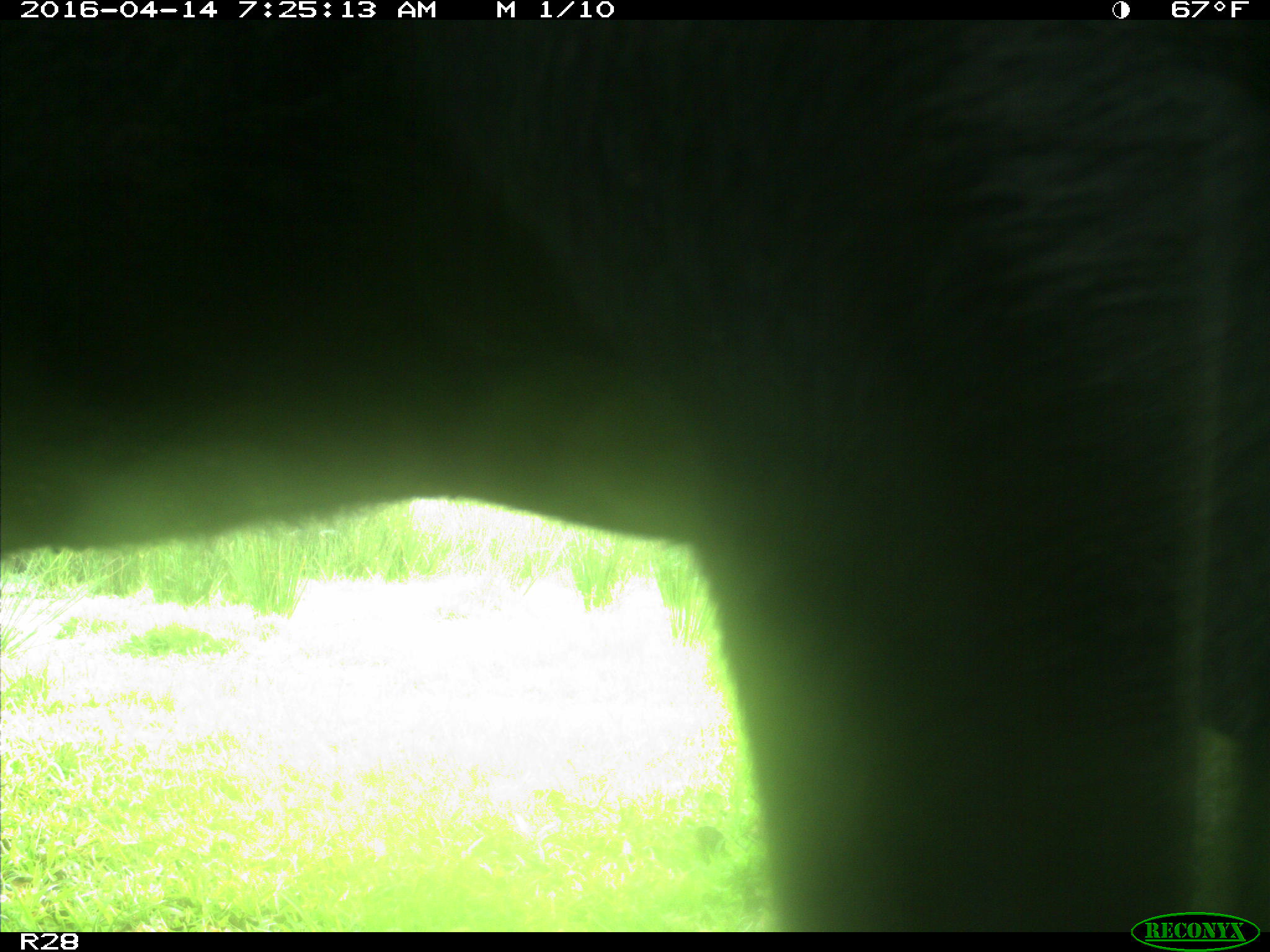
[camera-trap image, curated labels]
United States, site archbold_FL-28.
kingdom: Animalia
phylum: Chordata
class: Mammalia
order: Artiodactyla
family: Bovidae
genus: Bos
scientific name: Bos taurus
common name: domestic cow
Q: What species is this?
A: Bos taurus (domestic cow).